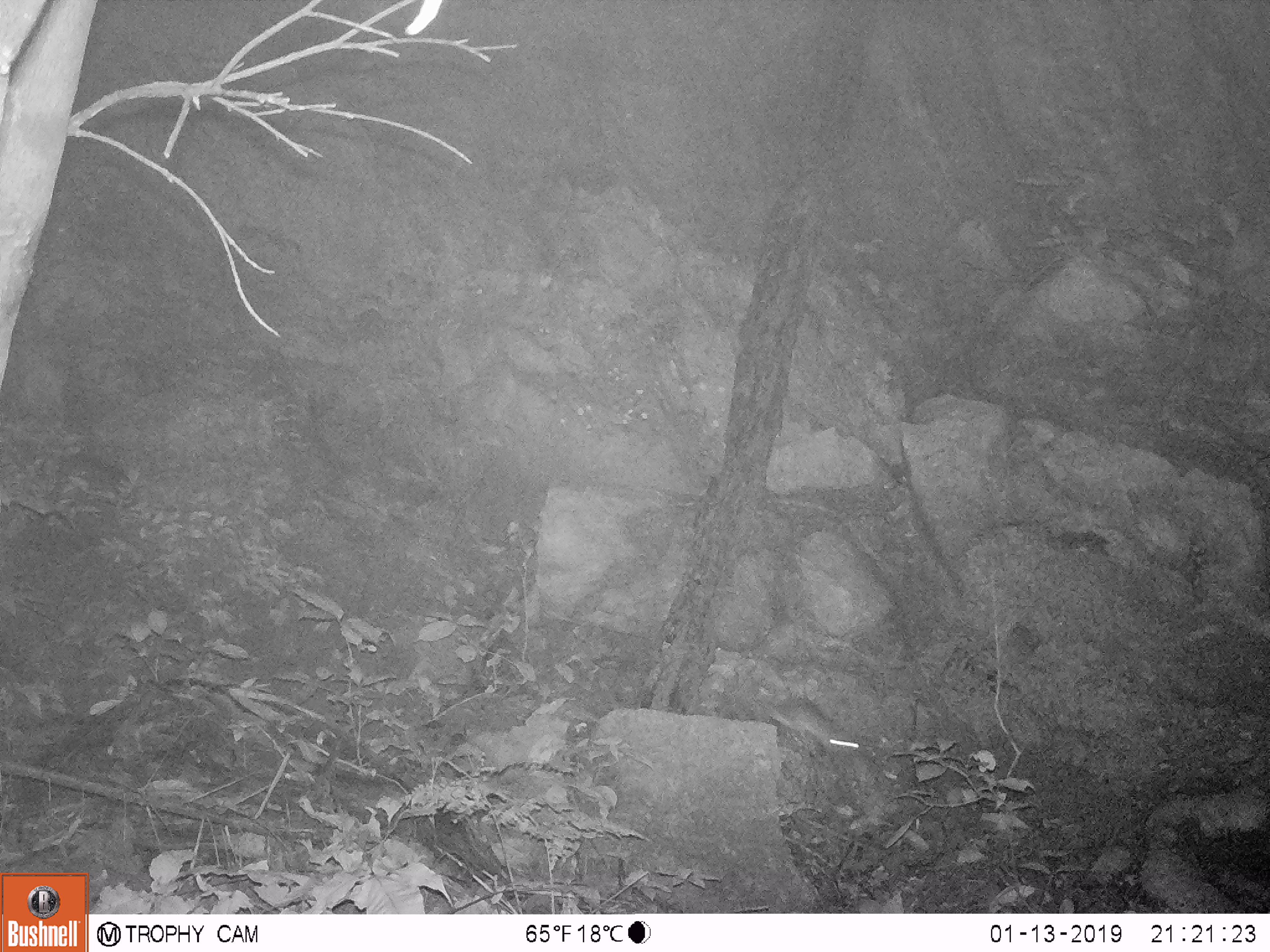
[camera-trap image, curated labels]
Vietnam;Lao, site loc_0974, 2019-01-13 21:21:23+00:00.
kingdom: Animalia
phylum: Chordata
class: Mammalia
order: Rodentia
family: Muridae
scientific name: Muridae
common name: old-world mice and rats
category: unidentified murid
Unidentified murid (old-world mice and rats) (Muridae). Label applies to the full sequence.